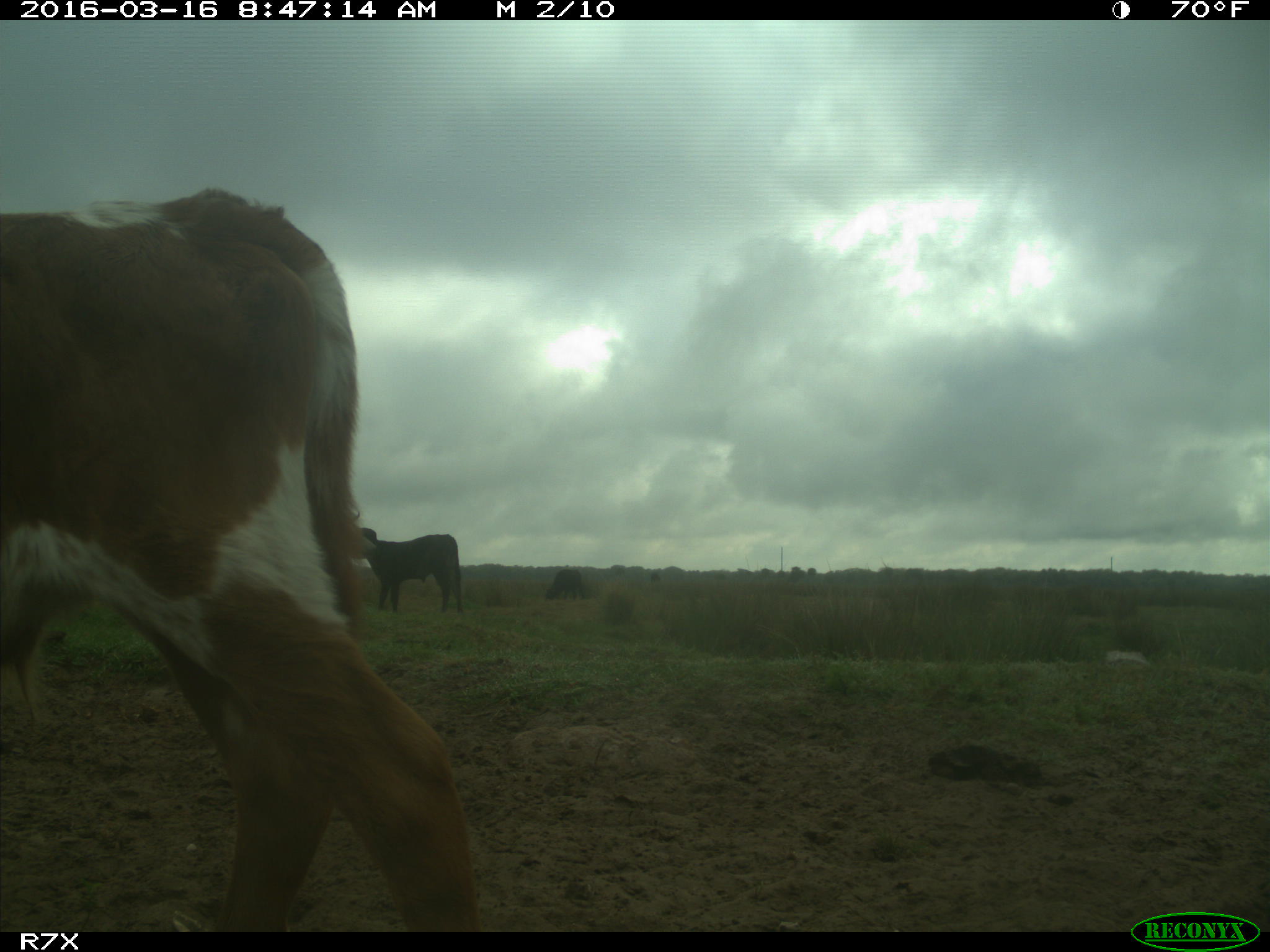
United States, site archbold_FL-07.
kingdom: Animalia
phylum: Chordata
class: Mammalia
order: Artiodactyla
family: Bovidae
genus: Bos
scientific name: Bos taurus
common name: domestic cow